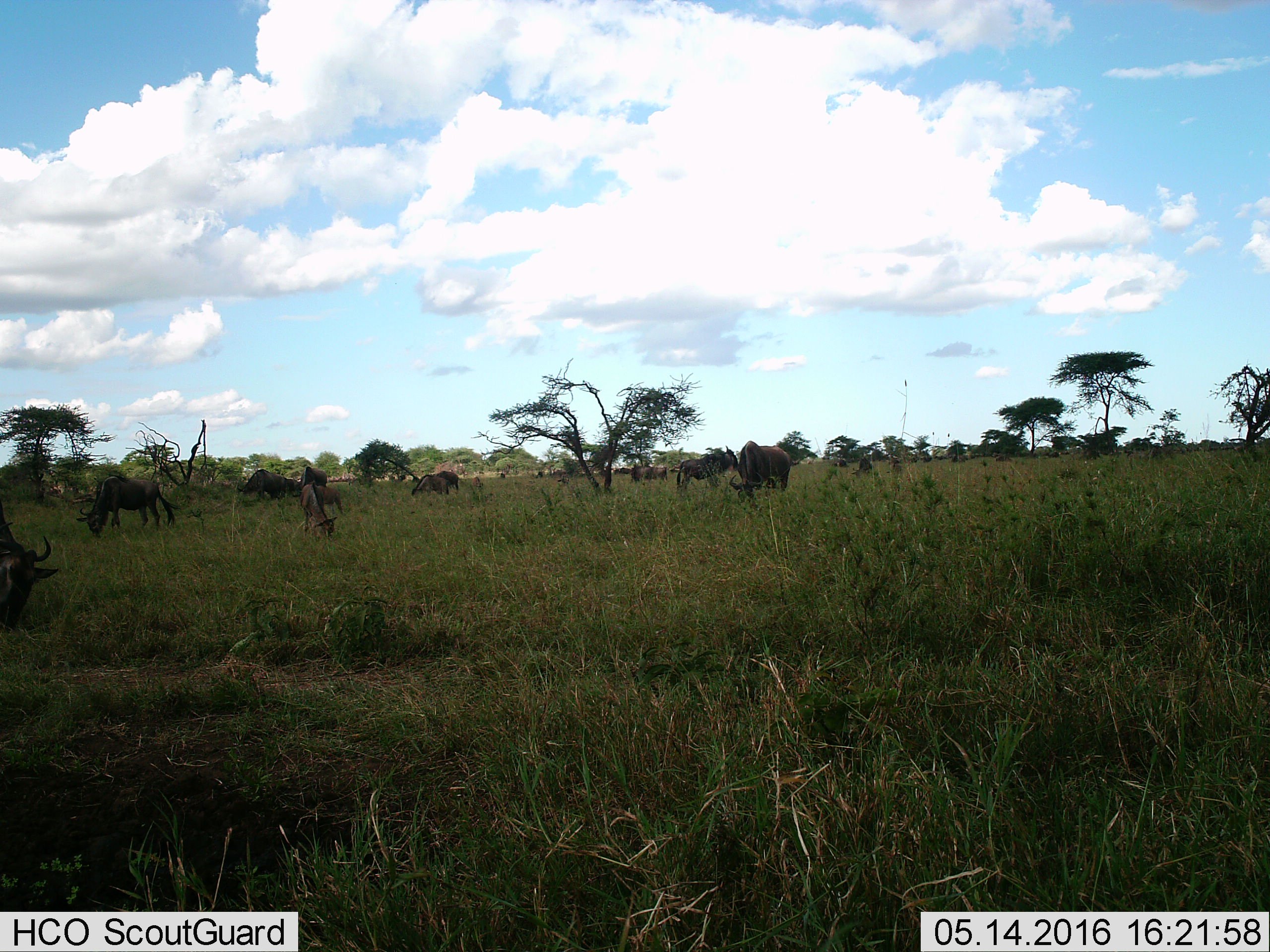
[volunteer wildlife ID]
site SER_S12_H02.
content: unidentified animal